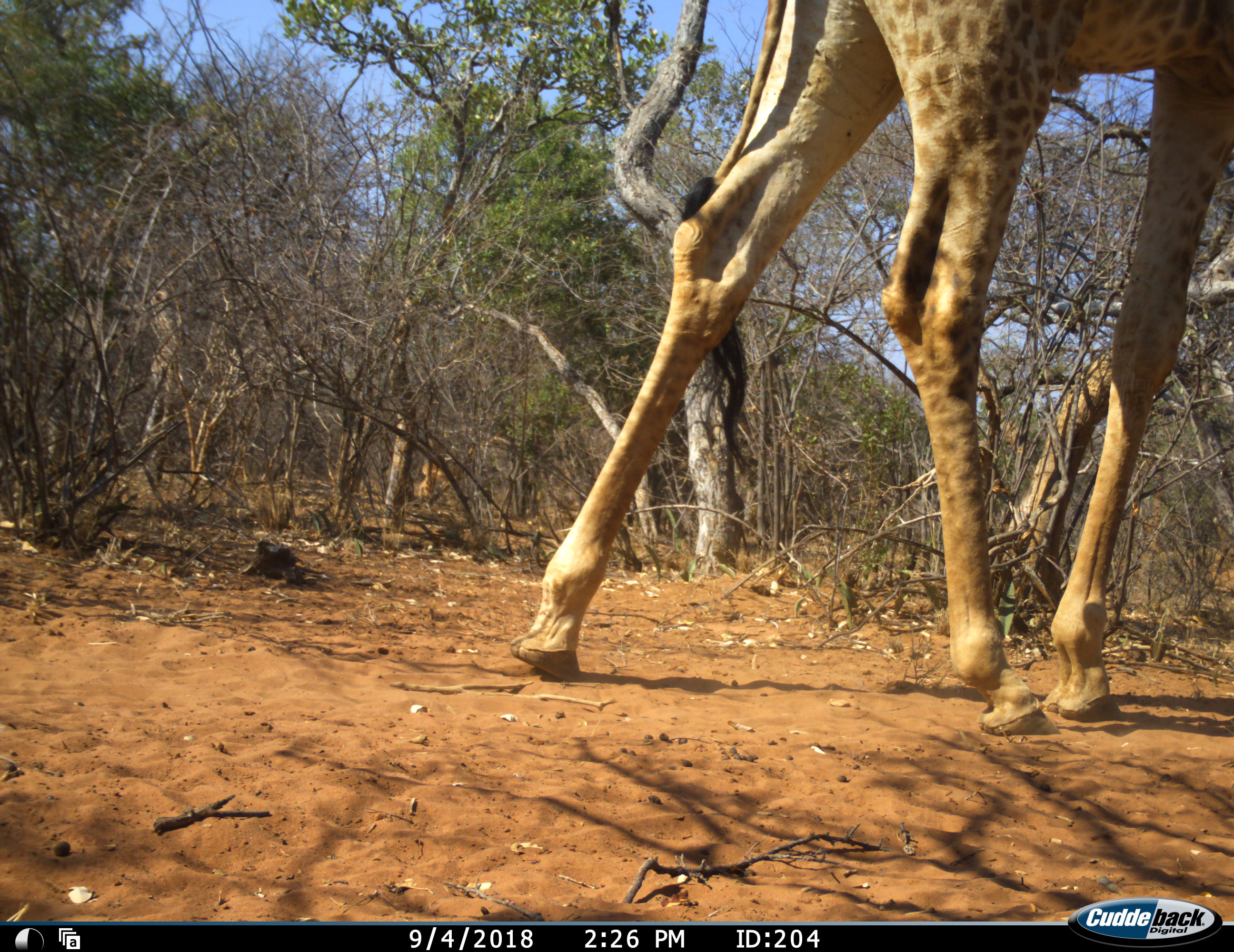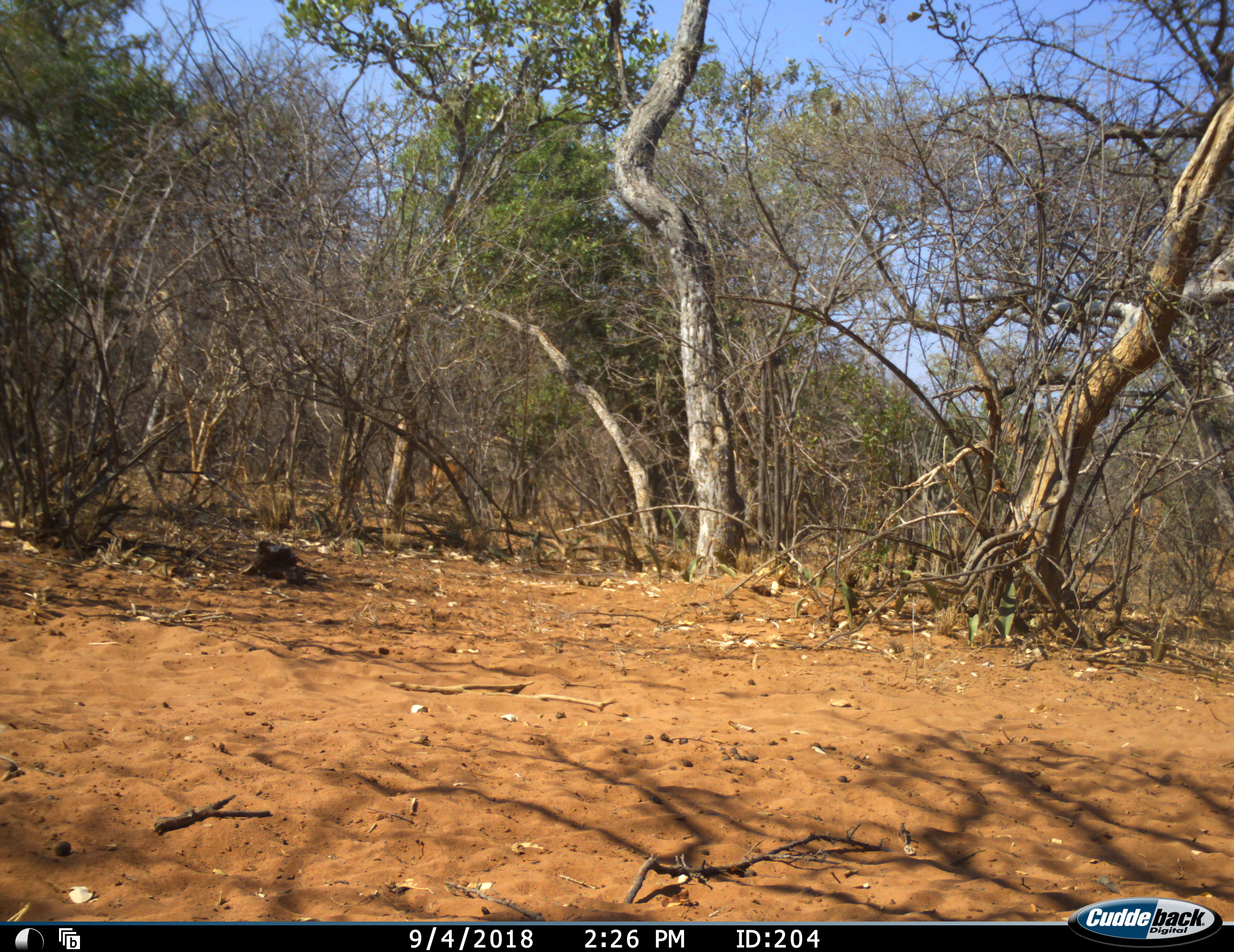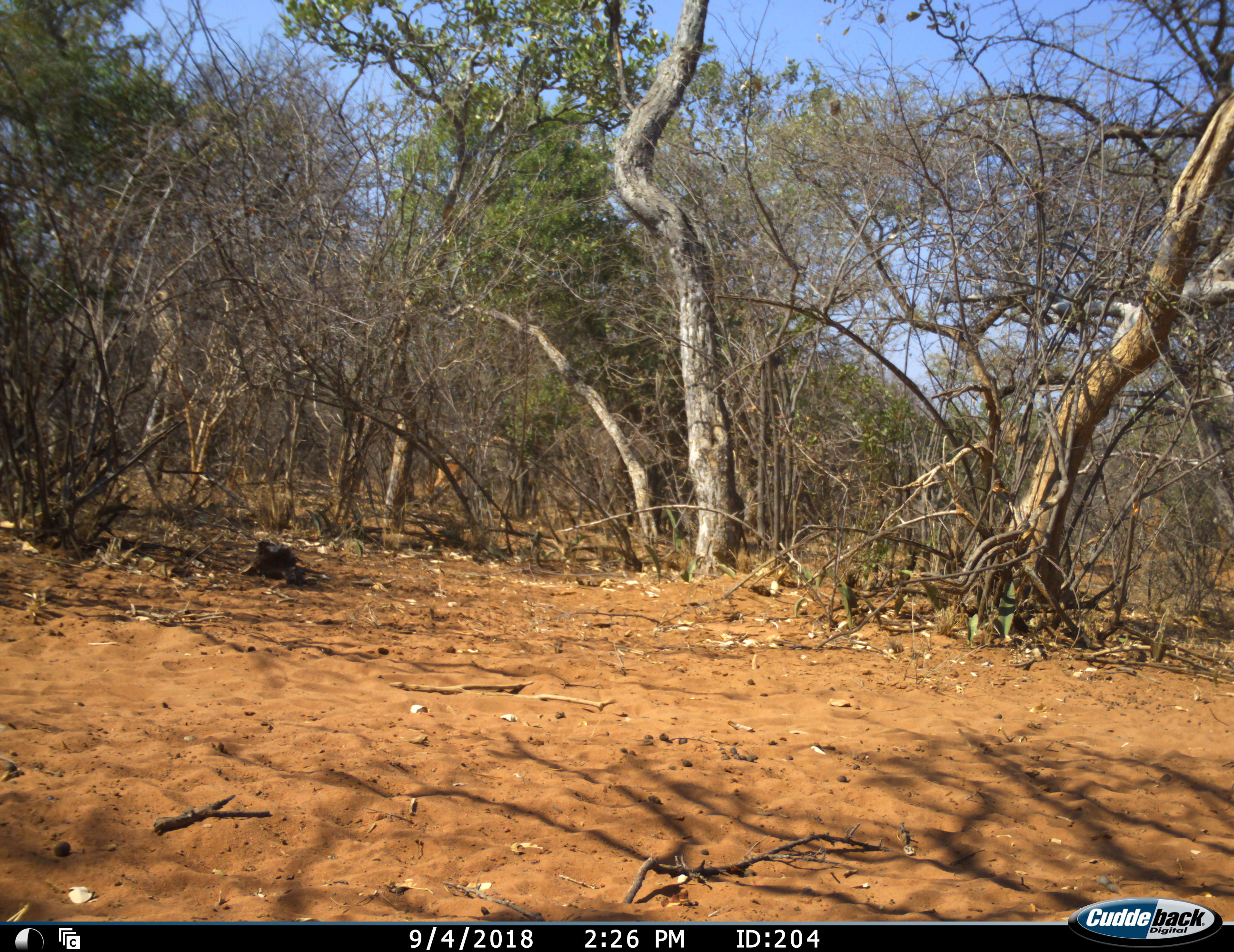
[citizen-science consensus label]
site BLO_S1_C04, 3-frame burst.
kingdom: Animalia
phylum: Chordata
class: Mammalia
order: Artiodactyla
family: Giraffidae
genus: Giraffa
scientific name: Giraffa camelopardalis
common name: giraffe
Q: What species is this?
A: Giraffe (Giraffa camelopardalis).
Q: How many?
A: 1.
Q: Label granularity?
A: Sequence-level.